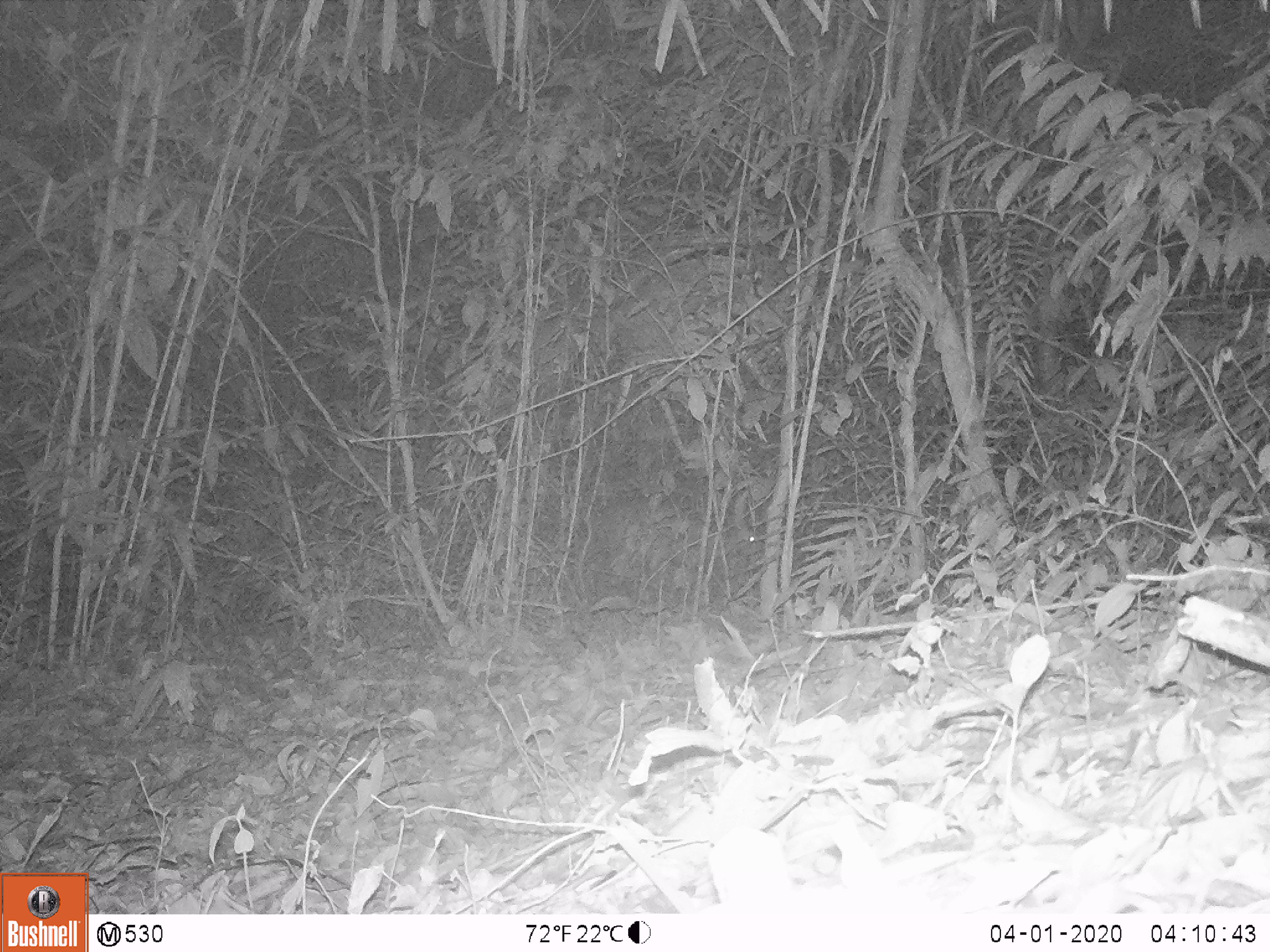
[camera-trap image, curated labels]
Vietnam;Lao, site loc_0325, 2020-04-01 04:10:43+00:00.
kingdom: Animalia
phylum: Chordata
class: Mammalia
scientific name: Mammalia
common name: mammal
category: unidentified mammal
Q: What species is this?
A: Unidentified mammal (mammal) (Mammalia).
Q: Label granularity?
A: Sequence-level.